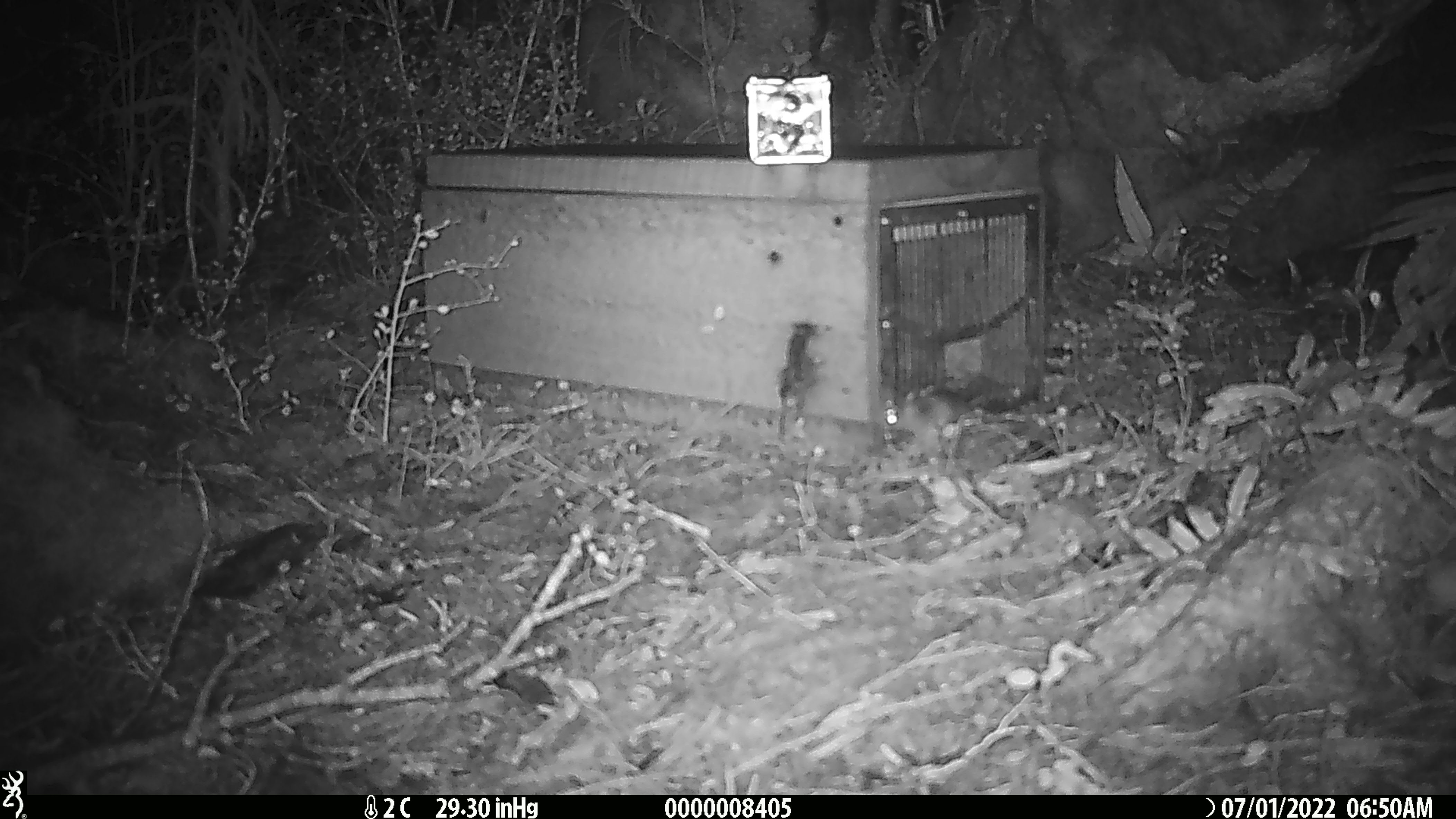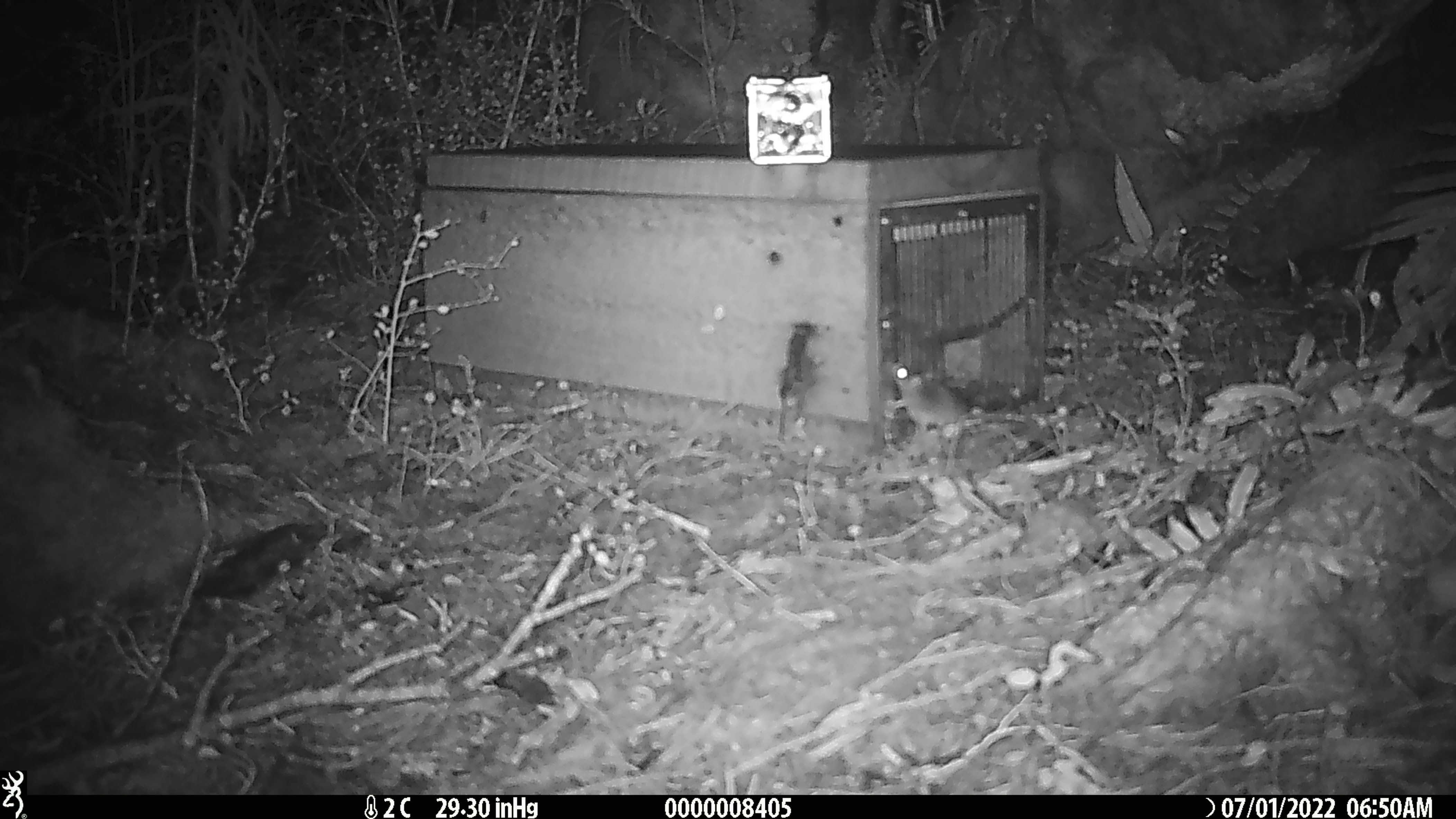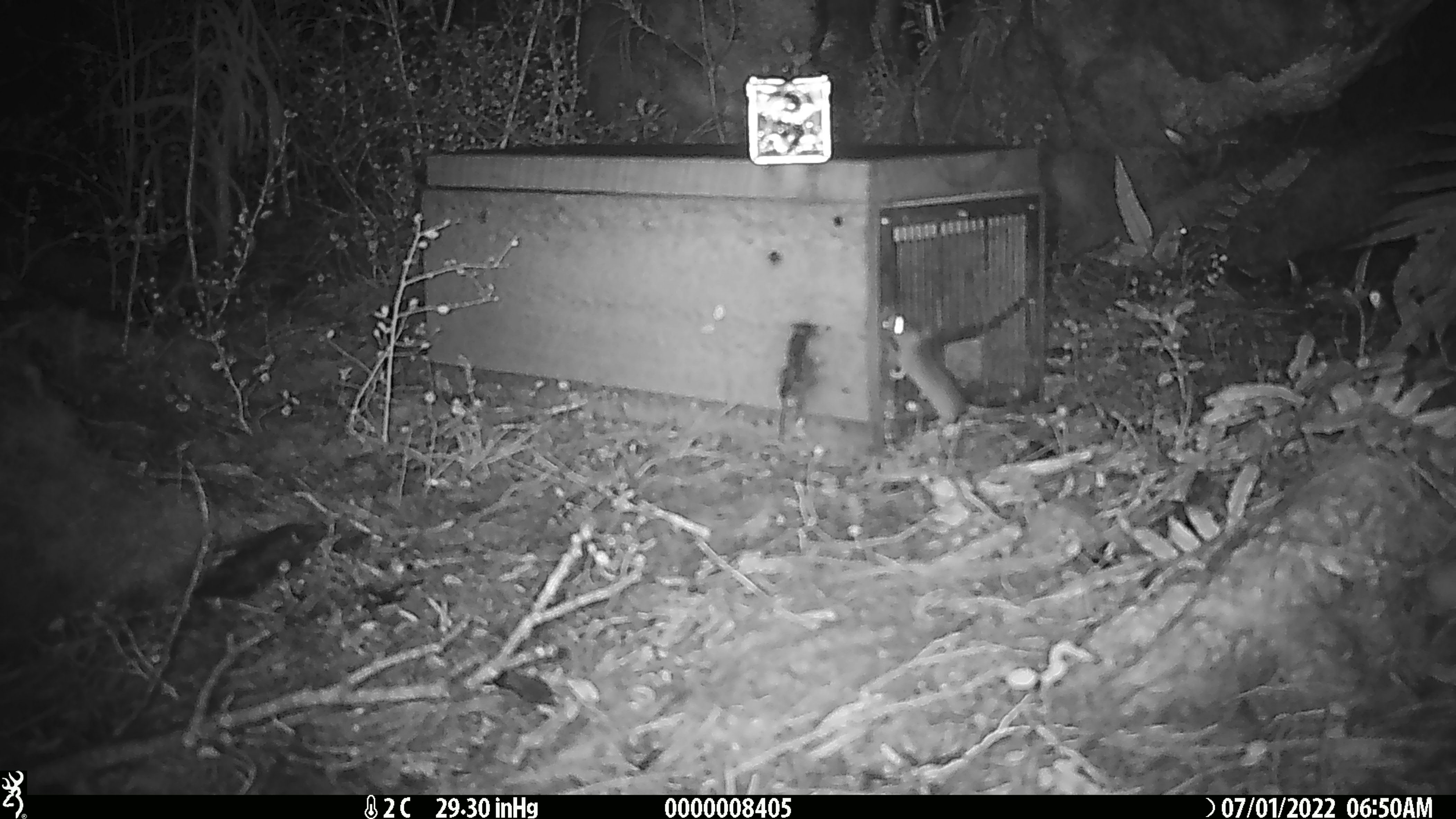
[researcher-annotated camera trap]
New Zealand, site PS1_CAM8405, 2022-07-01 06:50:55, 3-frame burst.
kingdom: Animalia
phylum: Chordata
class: Mammalia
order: Rodentia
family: Muridae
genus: Mus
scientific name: Mus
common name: mouse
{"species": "mouse (Mus)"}